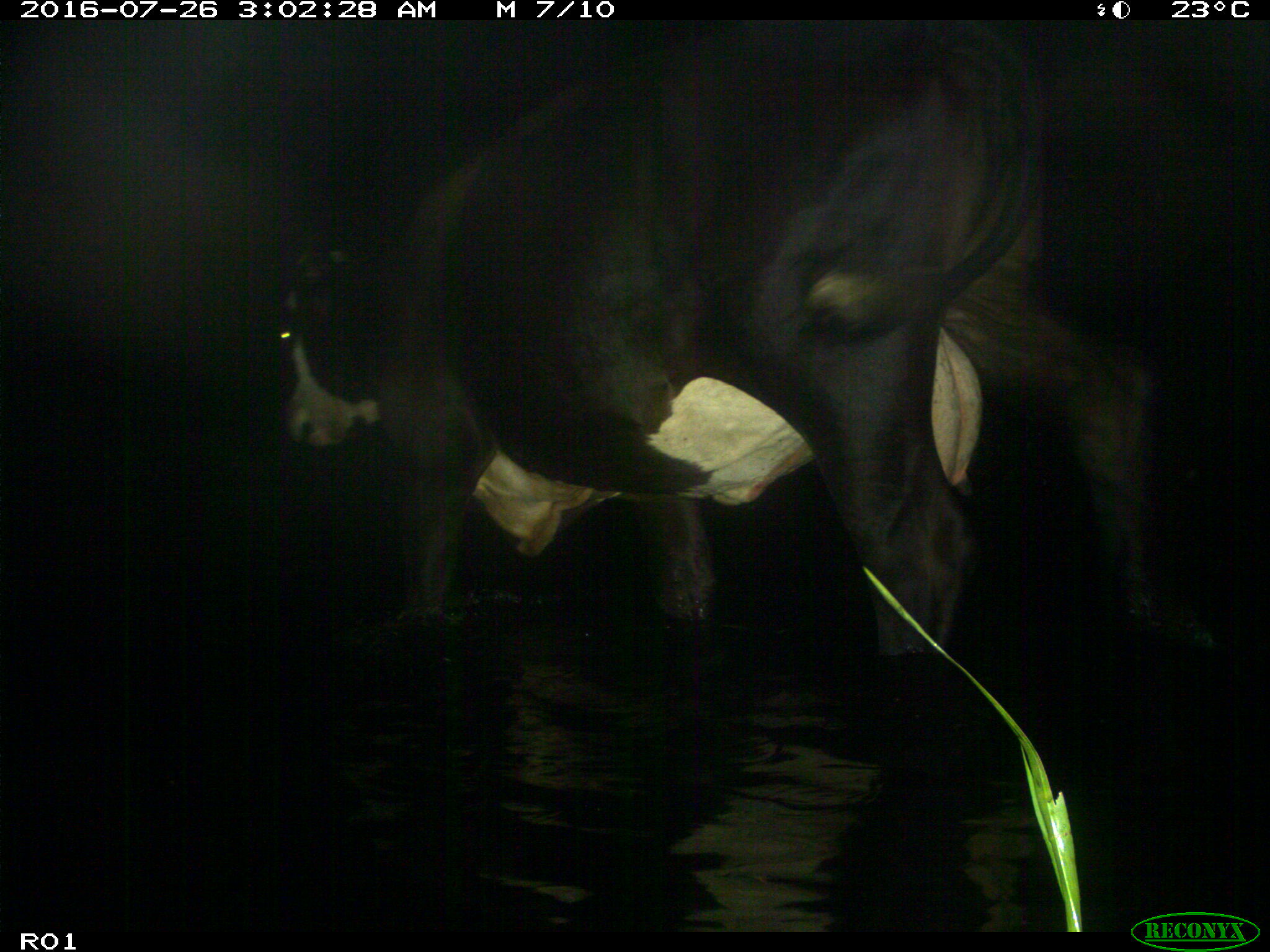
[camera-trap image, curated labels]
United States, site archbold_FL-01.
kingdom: Animalia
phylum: Chordata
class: Mammalia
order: Artiodactyla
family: Bovidae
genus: Bos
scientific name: Bos taurus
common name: domestic cow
Bos taurus (domestic cow).